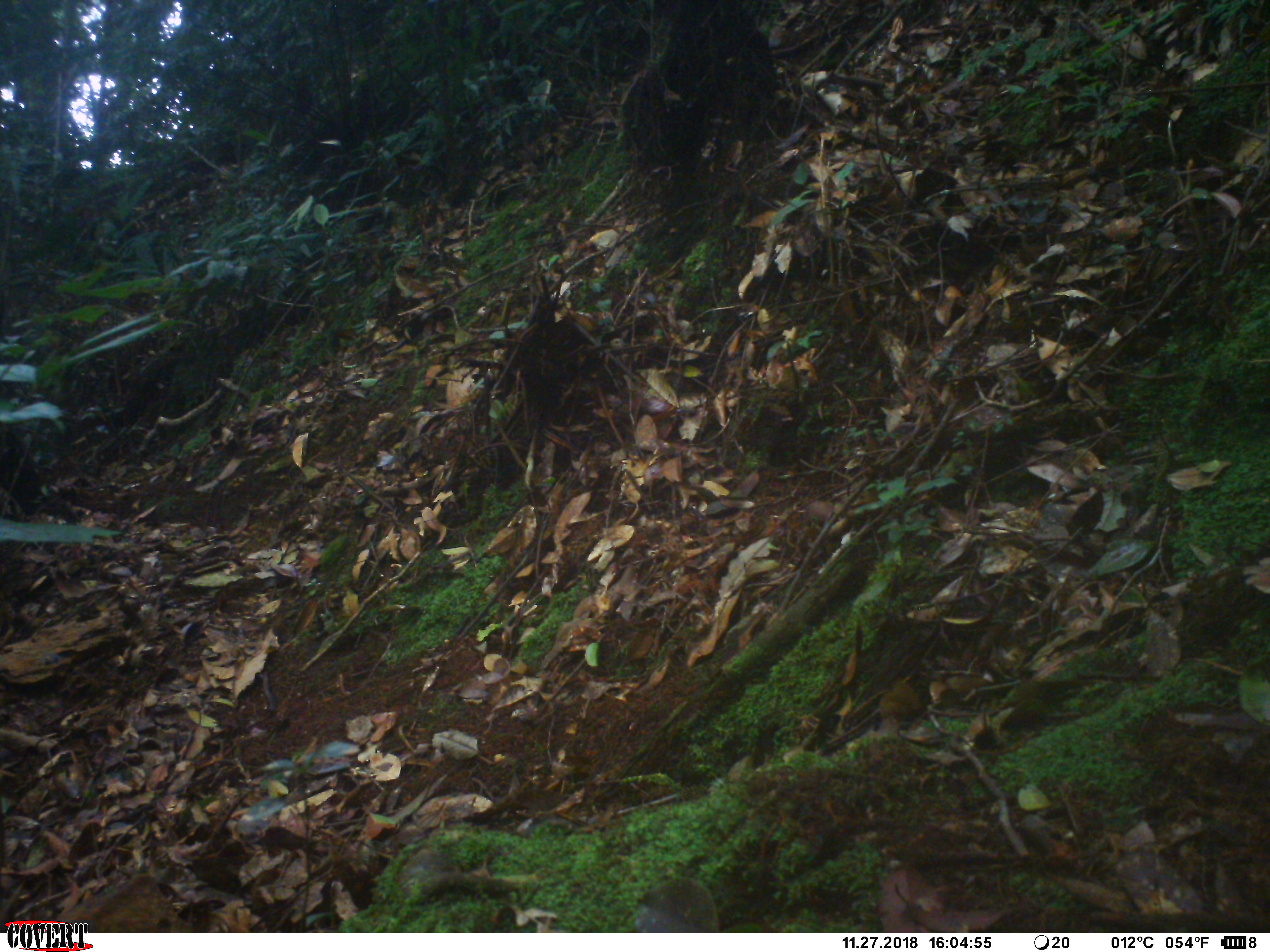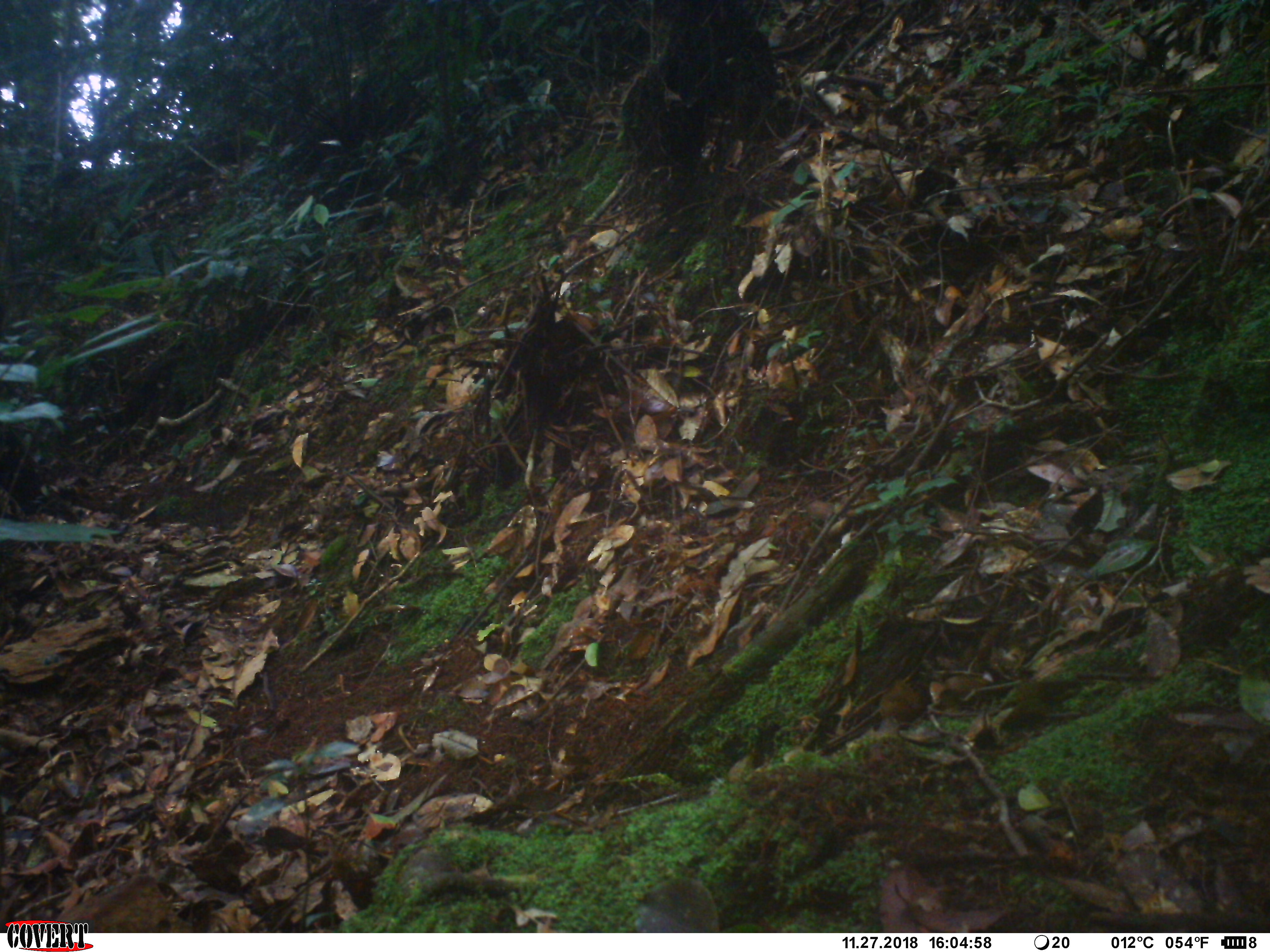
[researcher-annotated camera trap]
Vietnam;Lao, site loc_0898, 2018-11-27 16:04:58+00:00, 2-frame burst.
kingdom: Animalia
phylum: Chordata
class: Mammalia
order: Artiodactyla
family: Cervidae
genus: Muntiacus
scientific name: Muntiacus rooseveltorum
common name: roosevelt's muntjac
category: roosevelts muntjac group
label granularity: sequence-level